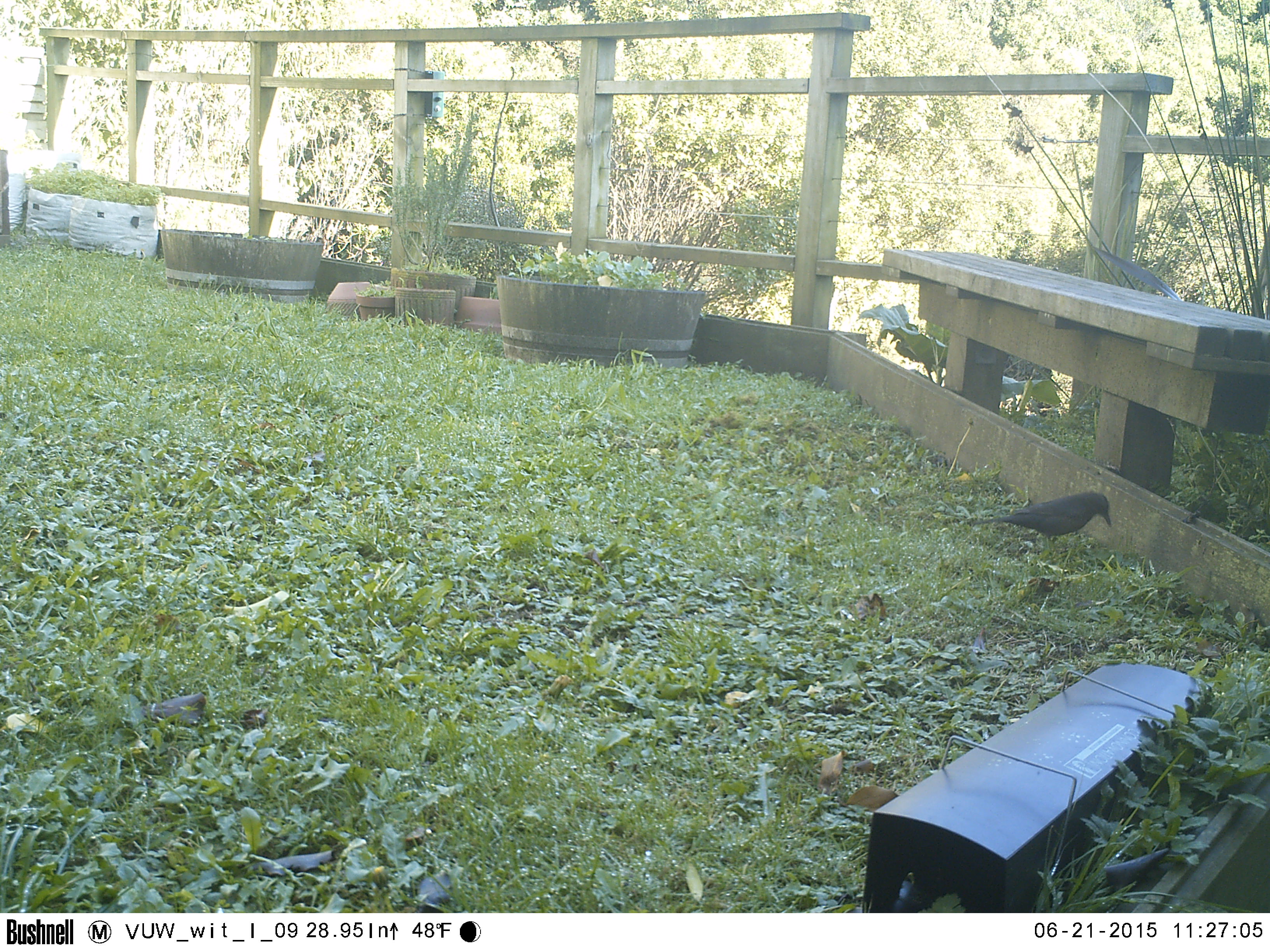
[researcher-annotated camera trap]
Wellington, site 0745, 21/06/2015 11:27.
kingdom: Animalia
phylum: Chordata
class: Aves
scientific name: Aves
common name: bird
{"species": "bird (Aves)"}